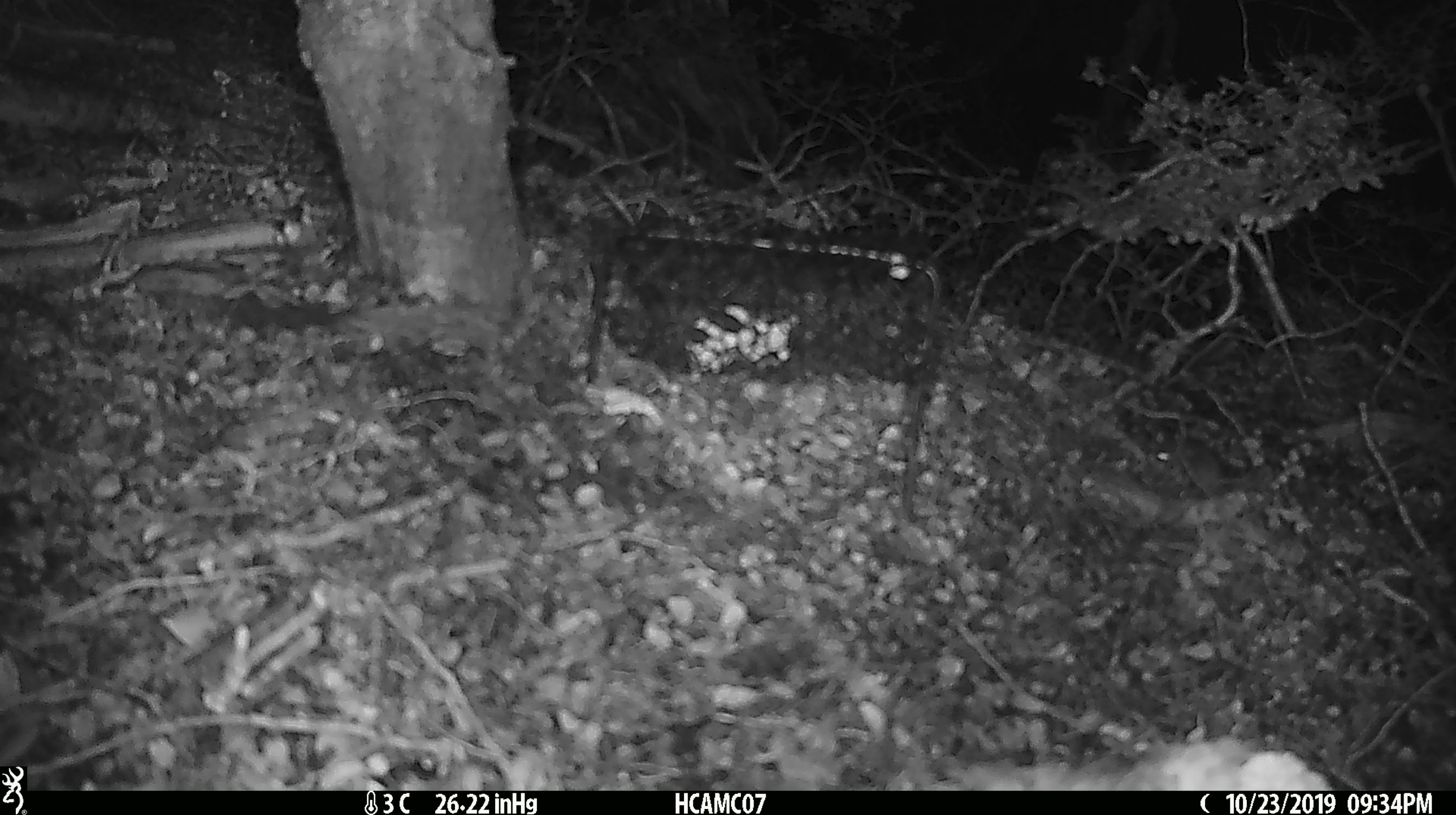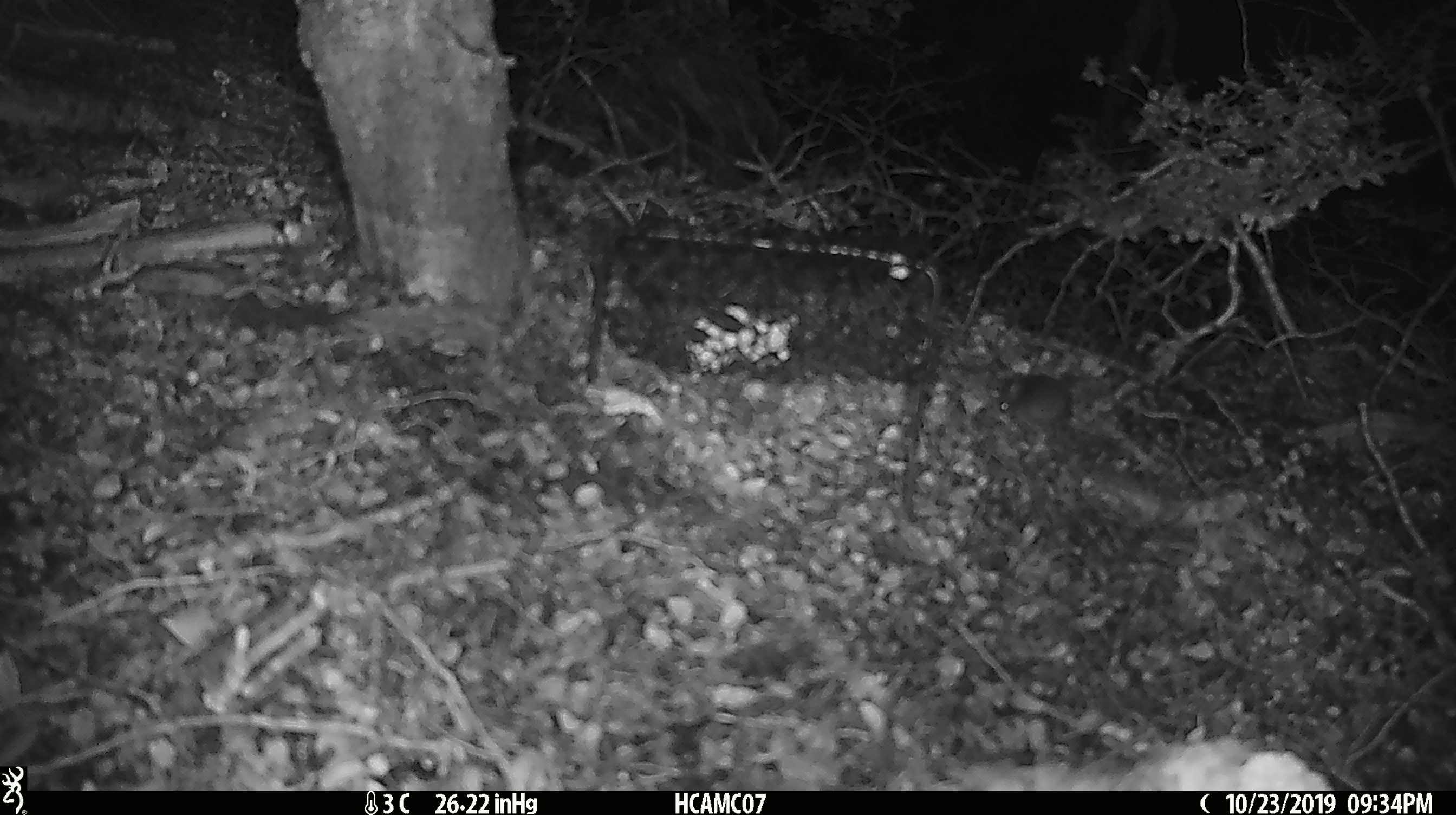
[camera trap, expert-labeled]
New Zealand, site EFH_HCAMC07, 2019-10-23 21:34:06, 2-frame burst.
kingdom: Animalia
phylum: Chordata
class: Mammalia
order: Rodentia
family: Muridae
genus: Mus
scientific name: Mus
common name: mouse